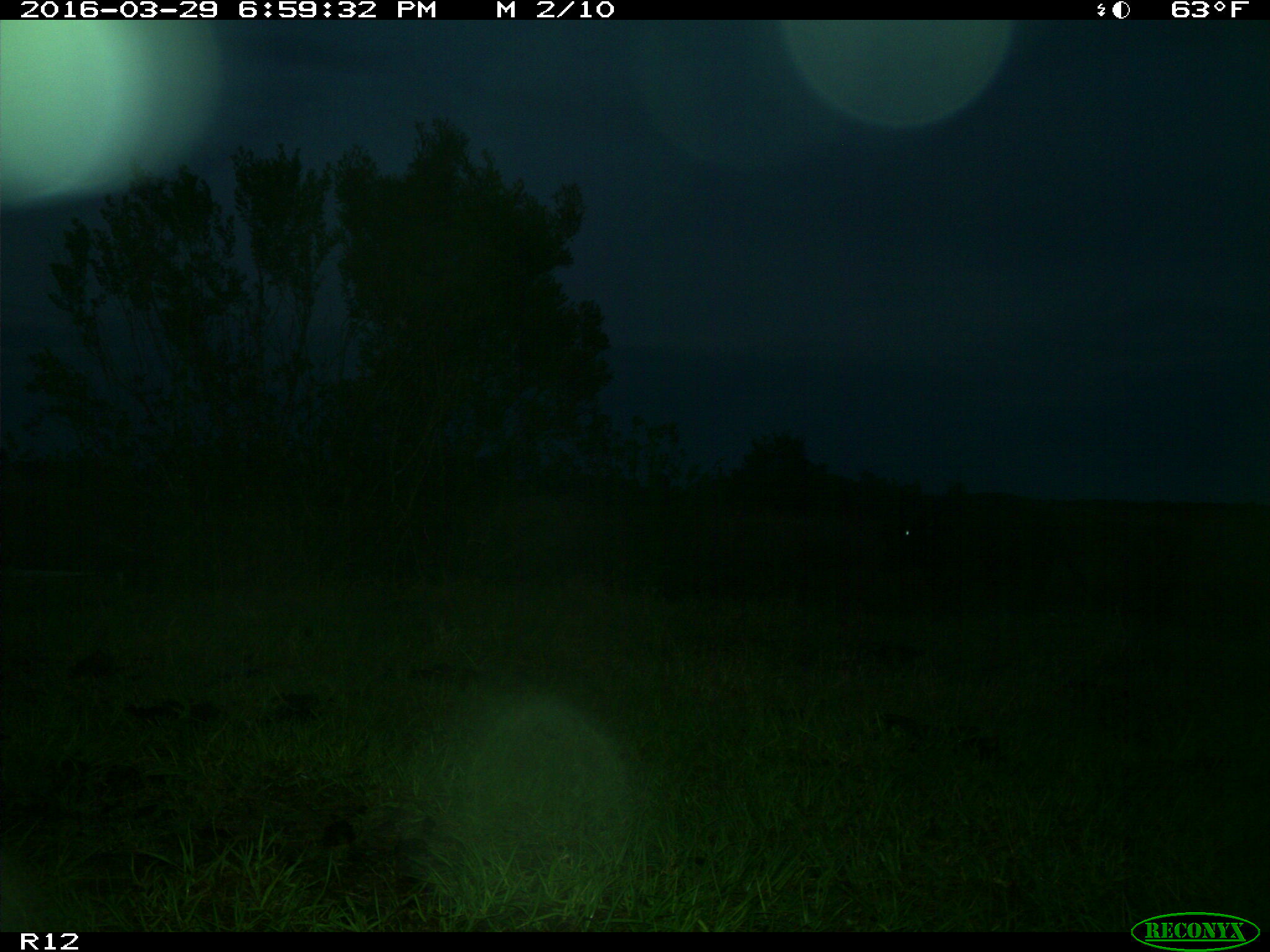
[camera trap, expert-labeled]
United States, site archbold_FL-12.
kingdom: Animalia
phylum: Chordata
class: Mammalia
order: Artiodactyla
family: Bovidae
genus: Bos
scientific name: Bos taurus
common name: domestic cow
Bos taurus (domestic cow).